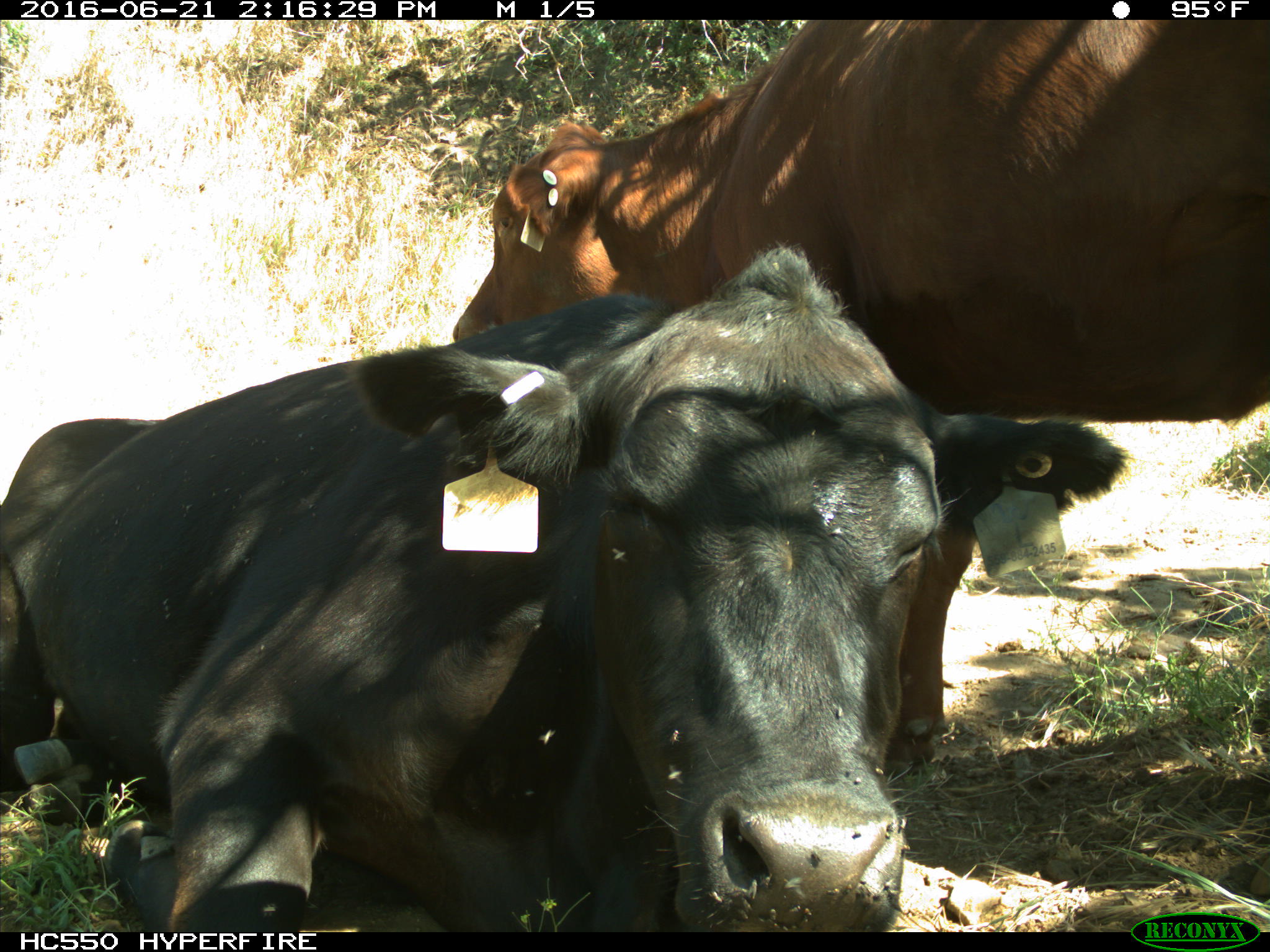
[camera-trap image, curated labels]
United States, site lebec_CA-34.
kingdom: Animalia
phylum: Chordata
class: Mammalia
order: Artiodactyla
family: Bovidae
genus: Bos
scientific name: Bos taurus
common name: domestic cow